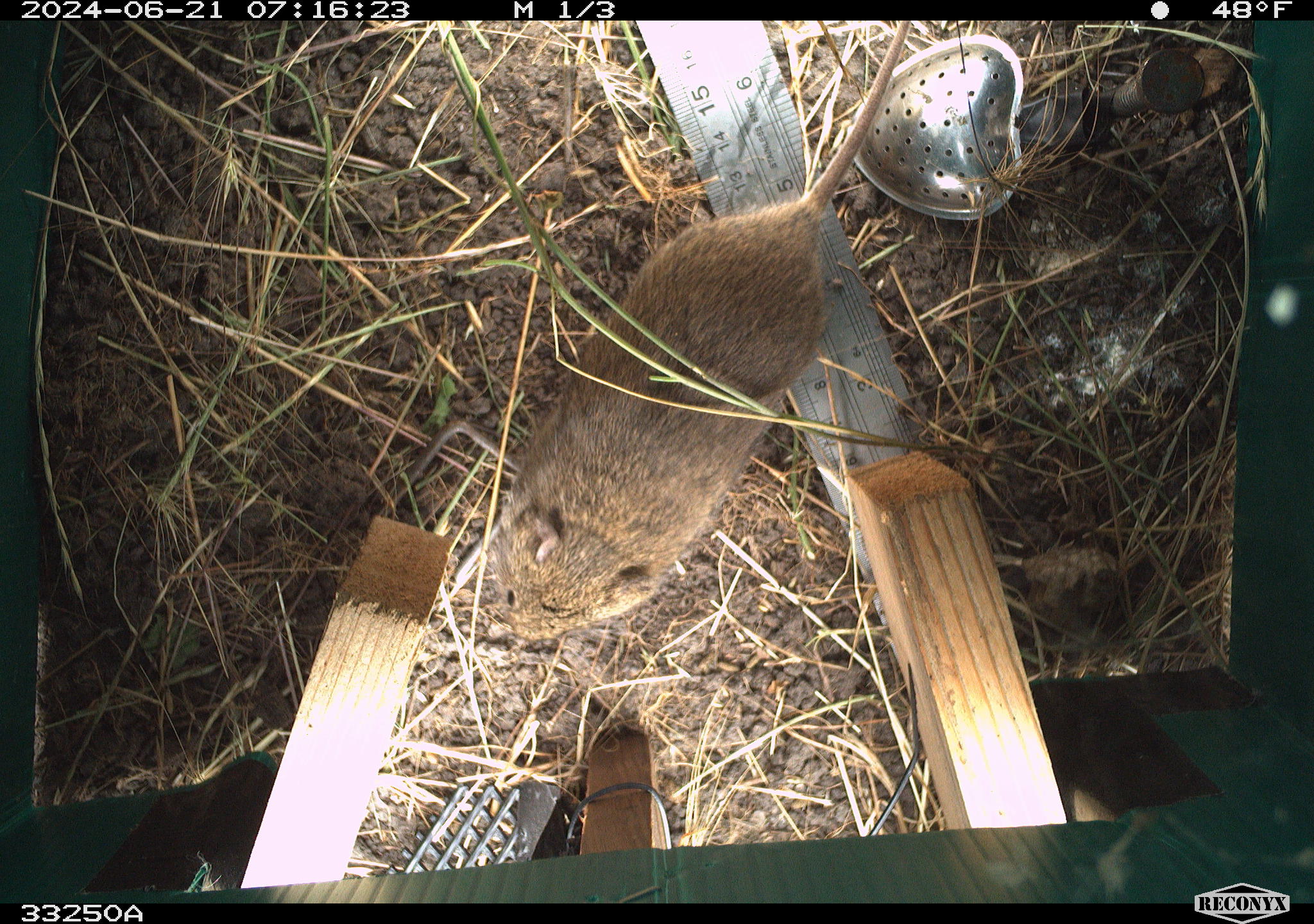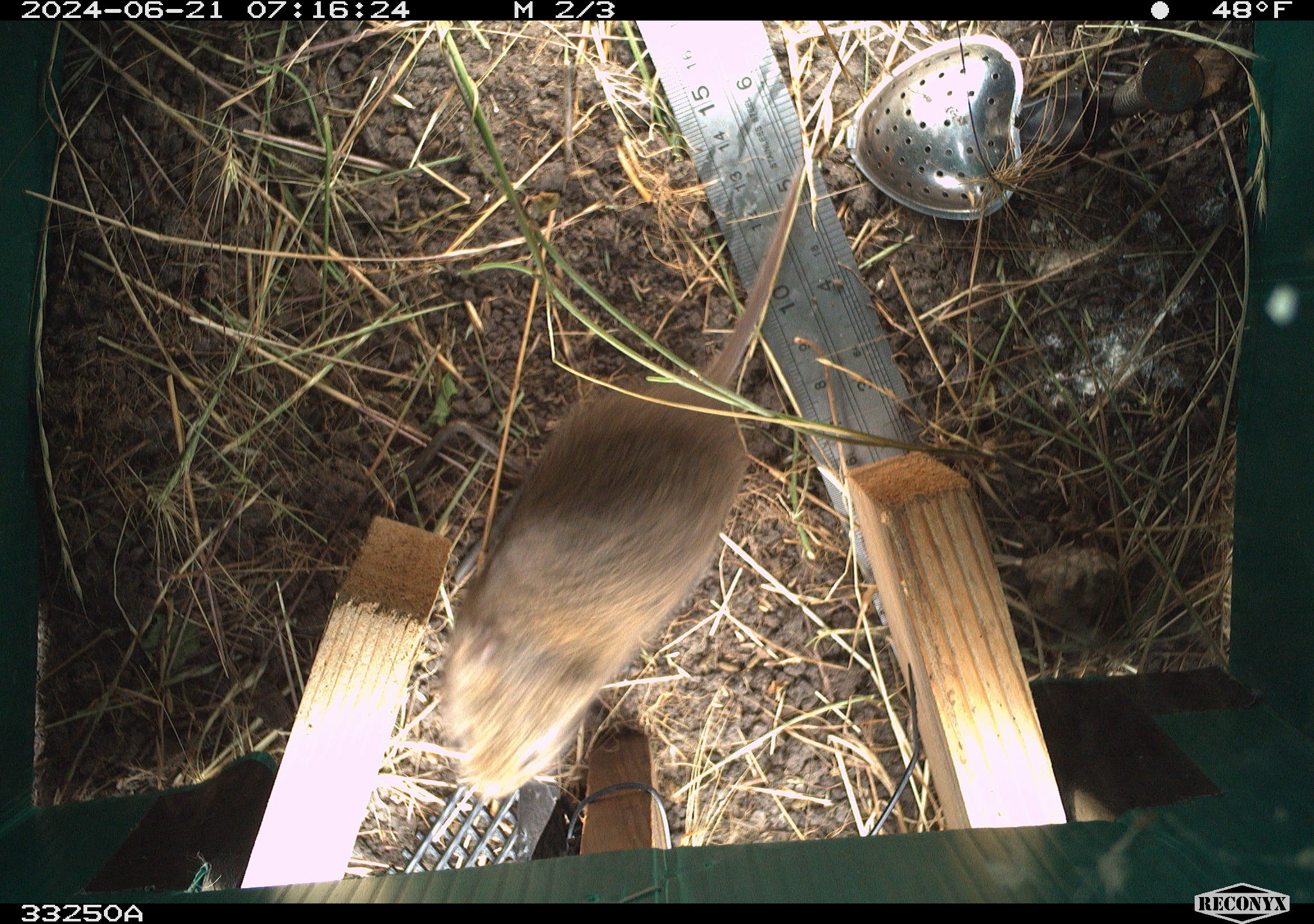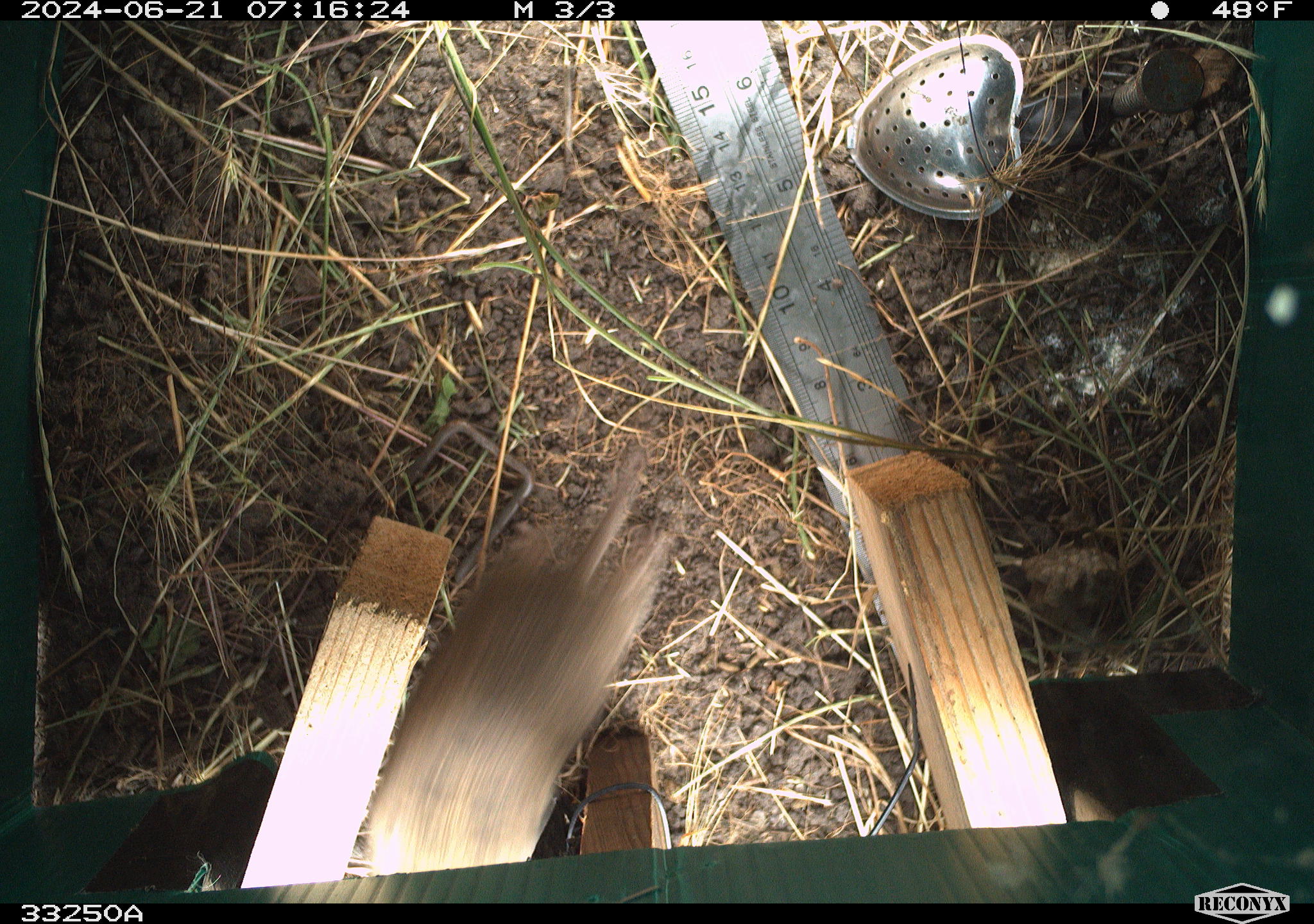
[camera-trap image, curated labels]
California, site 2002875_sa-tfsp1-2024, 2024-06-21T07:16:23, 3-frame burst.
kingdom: Animalia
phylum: Chordata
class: Mammalia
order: Rodentia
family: Cricetidae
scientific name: Arvicolinae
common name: voles, lemmings, and muskrats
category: arvicolinae subfamily